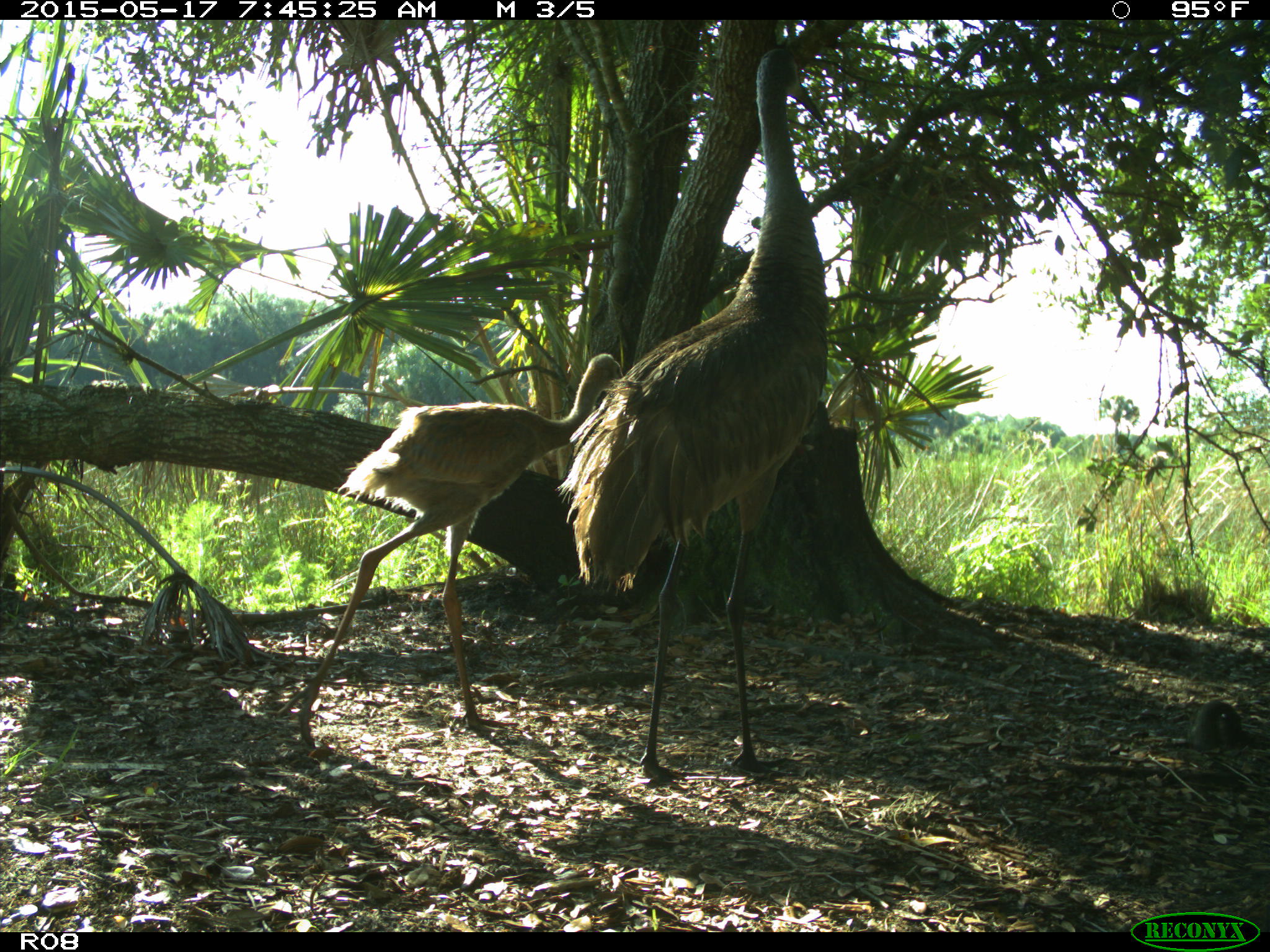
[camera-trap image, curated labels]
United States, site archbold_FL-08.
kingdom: Animalia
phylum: Chordata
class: Aves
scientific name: Aves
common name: birds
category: unidentified bird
Unidentified bird (birds) (Aves).